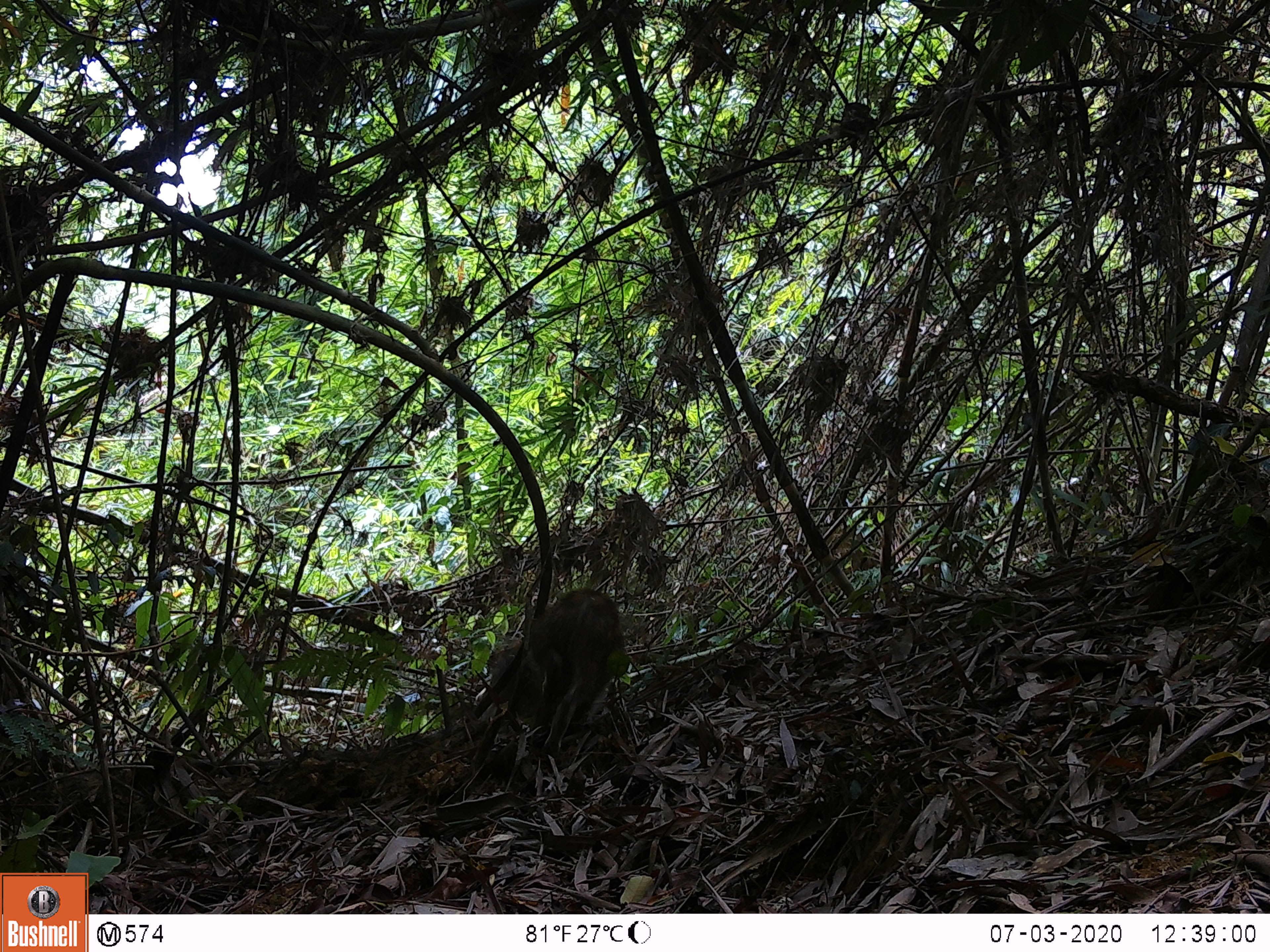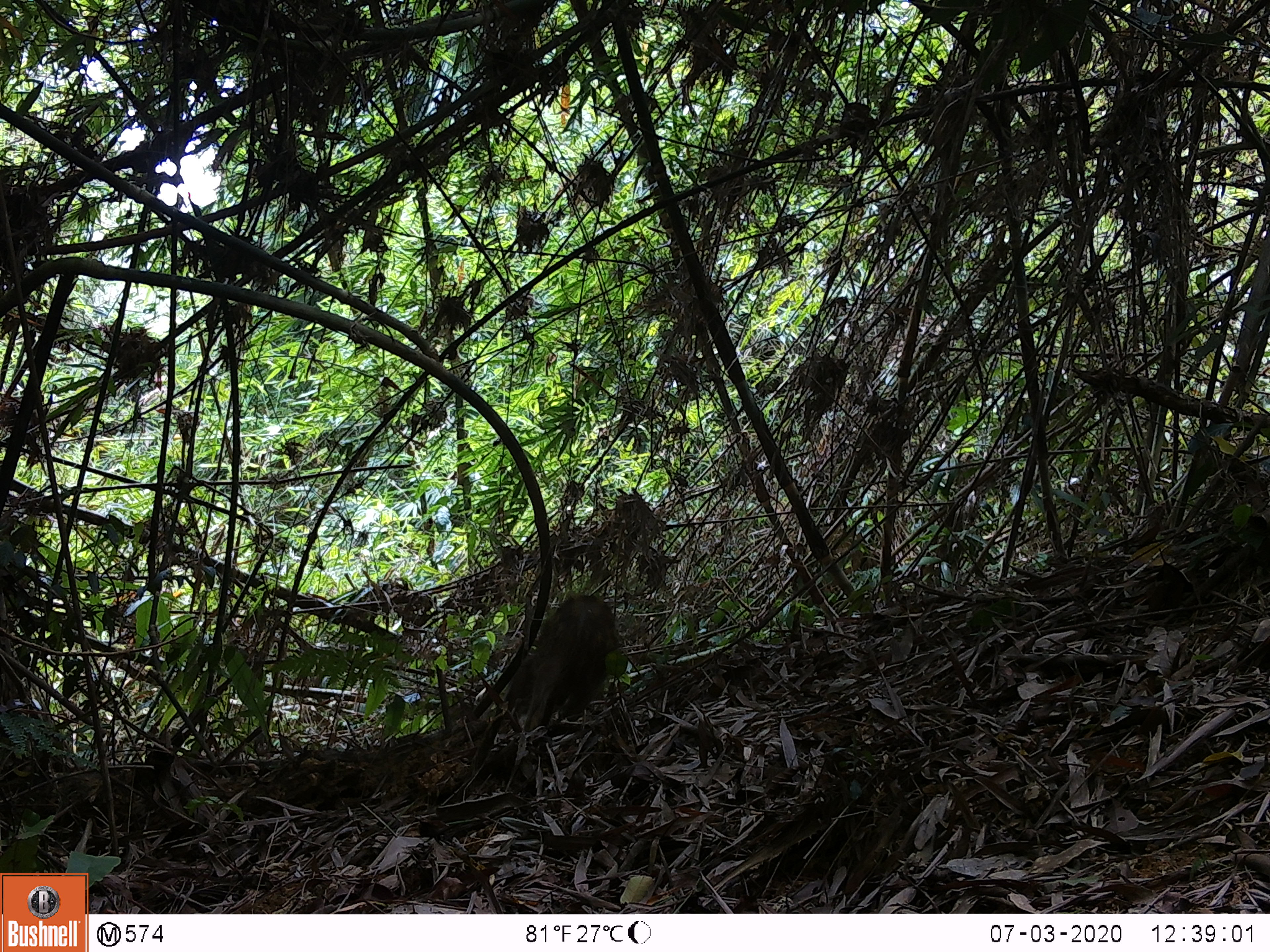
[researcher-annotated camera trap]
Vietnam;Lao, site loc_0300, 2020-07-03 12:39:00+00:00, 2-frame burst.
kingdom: Animalia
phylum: Chordata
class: Mammalia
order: Artiodactyla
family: Suidae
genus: Sus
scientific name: Sus scrofa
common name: eurasian wild pig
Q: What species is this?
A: Eurasian wild pig (Sus scrofa).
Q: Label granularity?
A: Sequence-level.